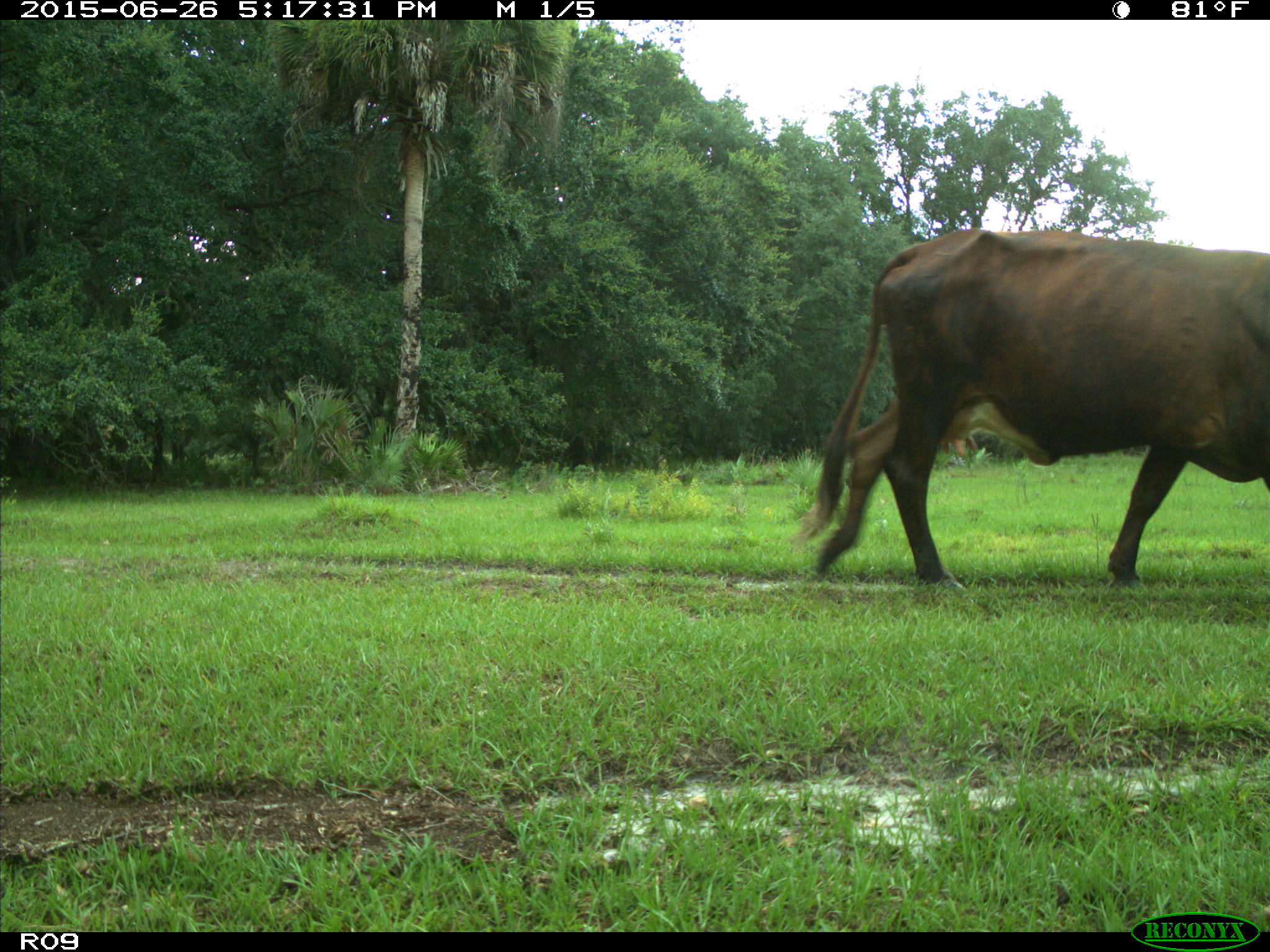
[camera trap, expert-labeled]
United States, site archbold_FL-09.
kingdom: Animalia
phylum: Chordata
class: Mammalia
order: Artiodactyla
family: Bovidae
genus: Bos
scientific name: Bos taurus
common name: domestic cow